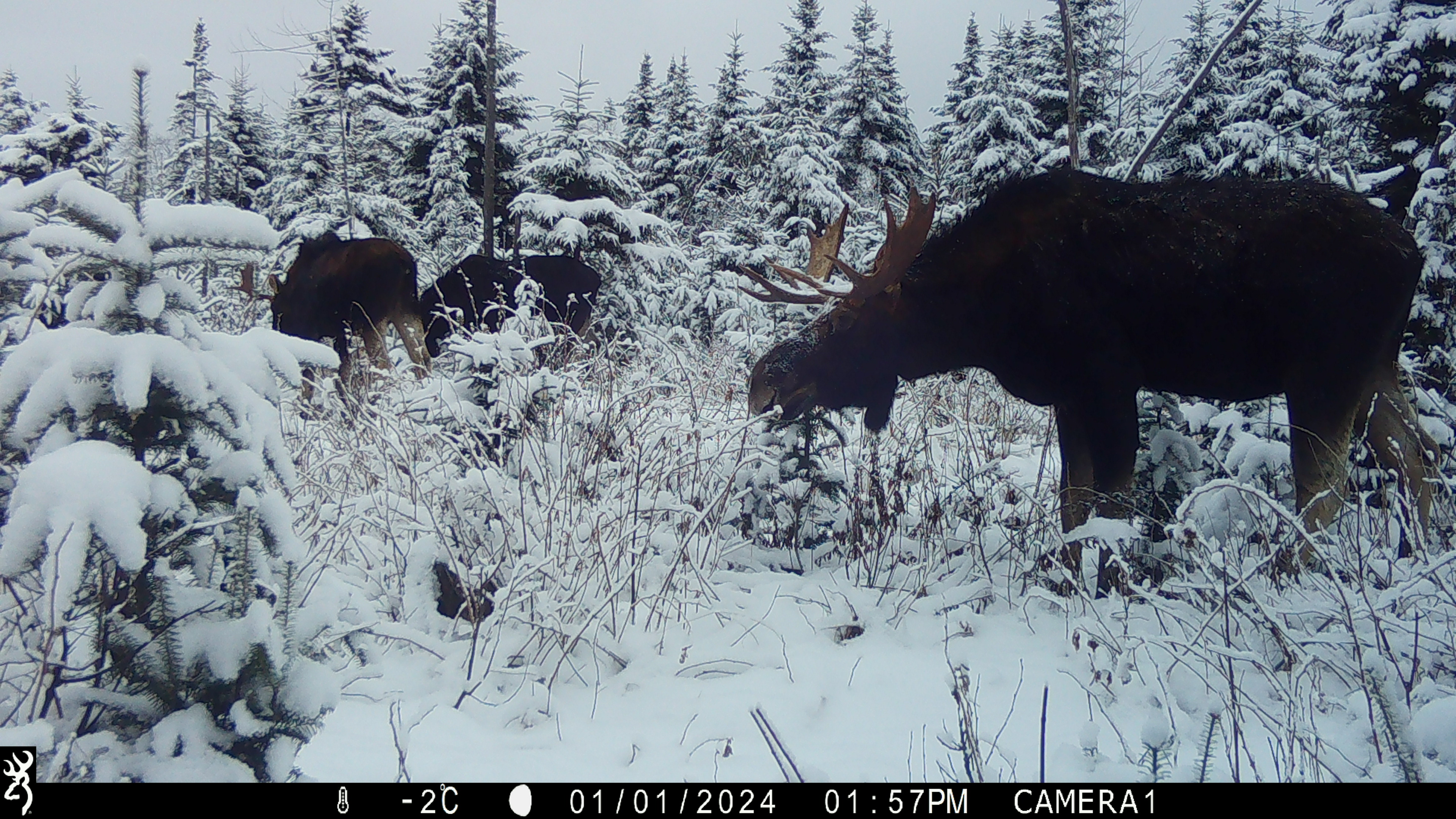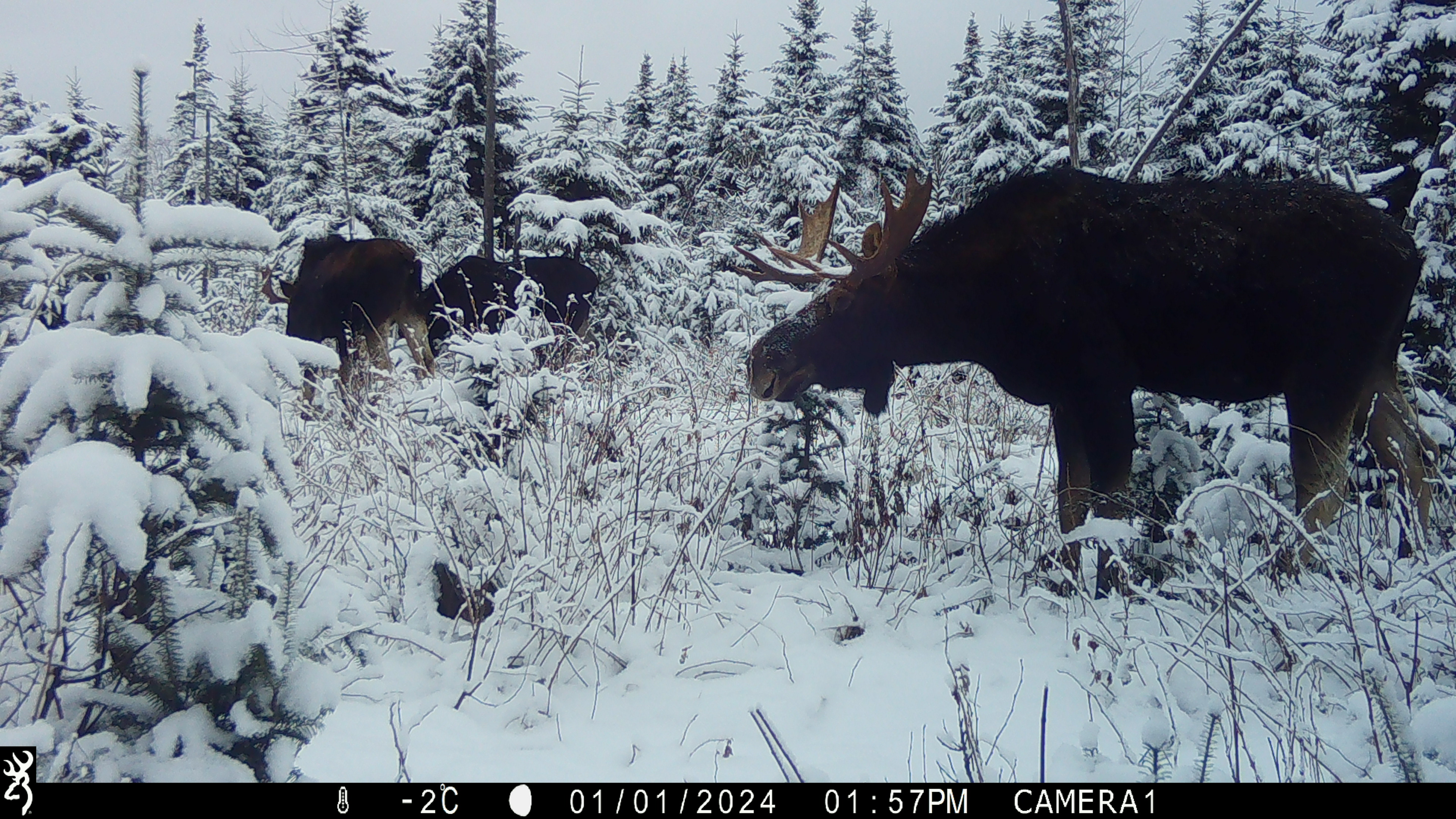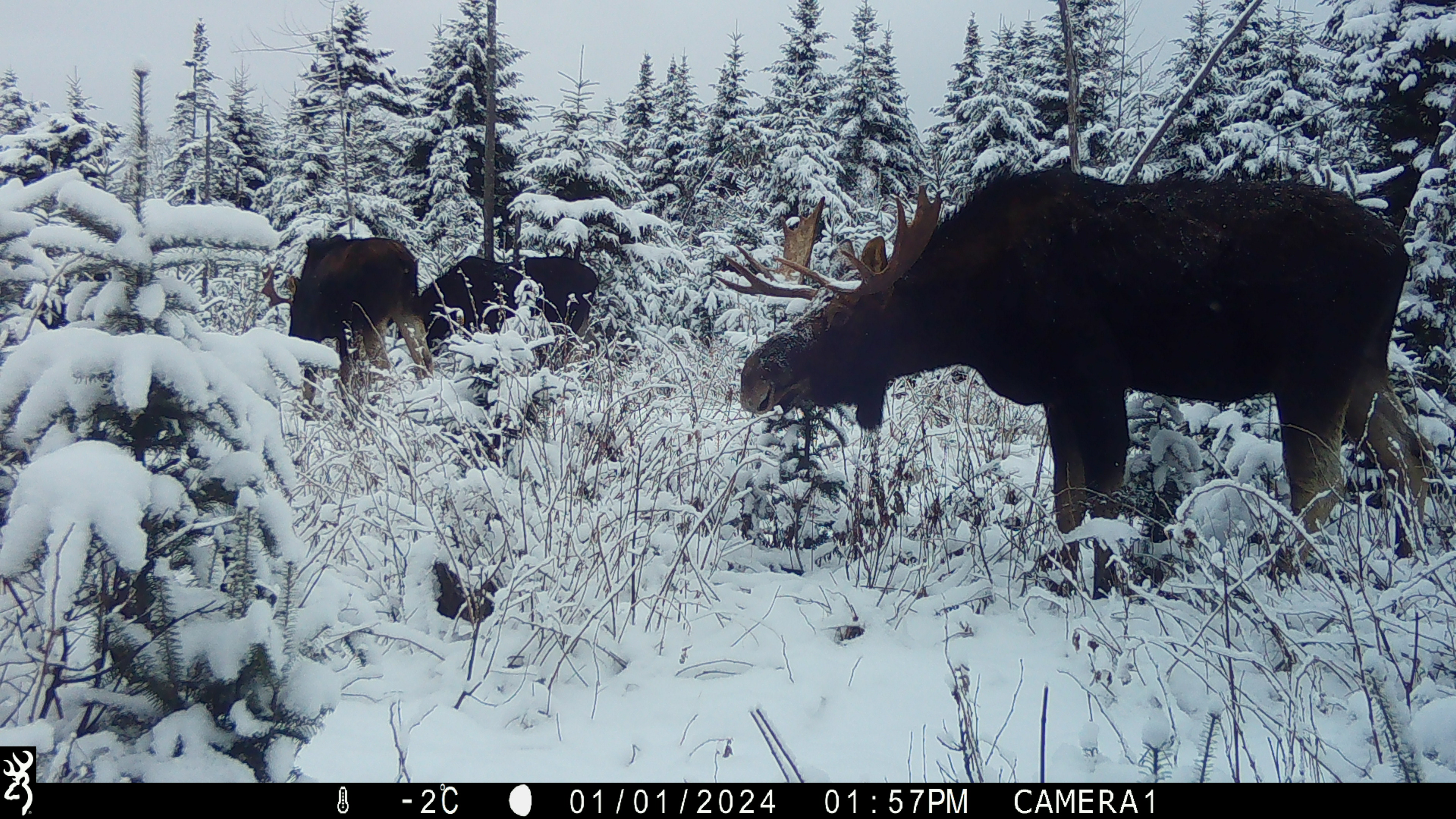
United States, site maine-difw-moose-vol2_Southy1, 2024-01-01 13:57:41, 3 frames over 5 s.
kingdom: Animalia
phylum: Chordata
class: Mammalia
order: Artiodactyla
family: Cervidae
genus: Alces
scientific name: Alces alces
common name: moose